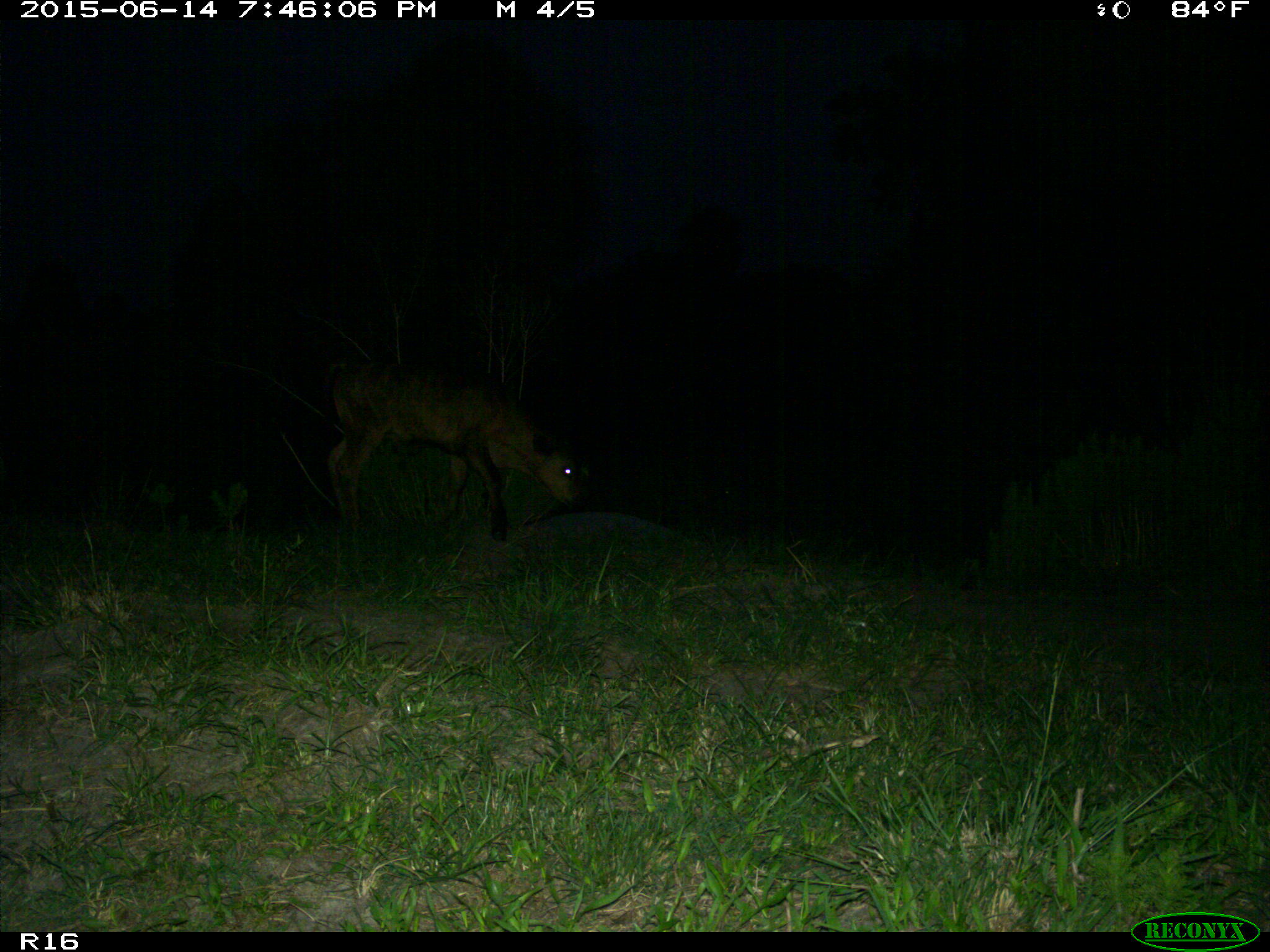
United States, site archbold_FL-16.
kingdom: Animalia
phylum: Chordata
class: Mammalia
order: Artiodactyla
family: Bovidae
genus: Bos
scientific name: Bos taurus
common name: domestic cow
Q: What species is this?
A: Bos taurus (domestic cow).